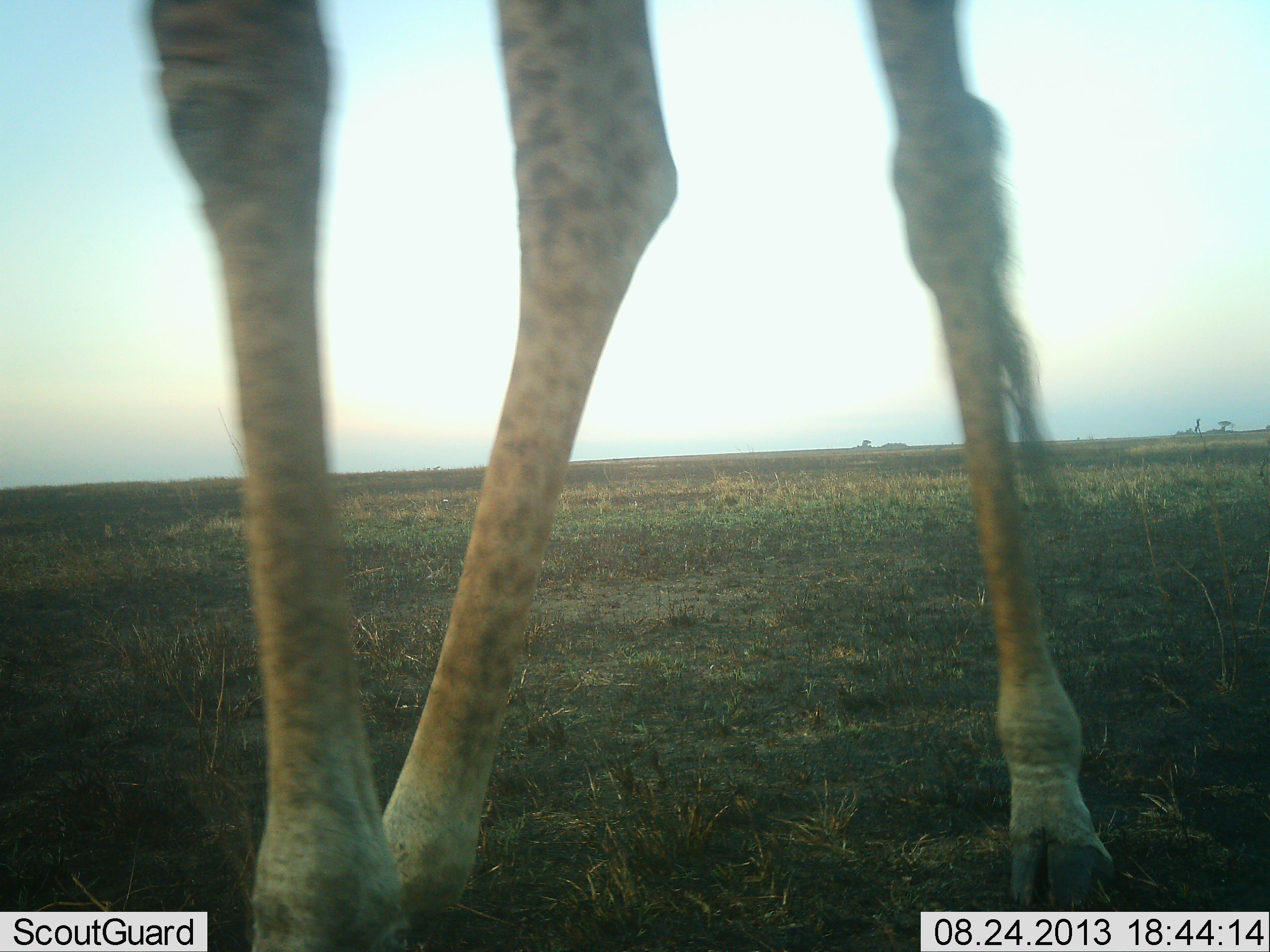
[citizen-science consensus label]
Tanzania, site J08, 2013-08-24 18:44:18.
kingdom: Animalia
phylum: Chordata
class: Mammalia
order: Artiodactyla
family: Giraffidae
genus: Giraffa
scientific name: Giraffa camelopardalis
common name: giraffe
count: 1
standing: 70%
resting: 0%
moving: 35%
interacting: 0%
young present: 0%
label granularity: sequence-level